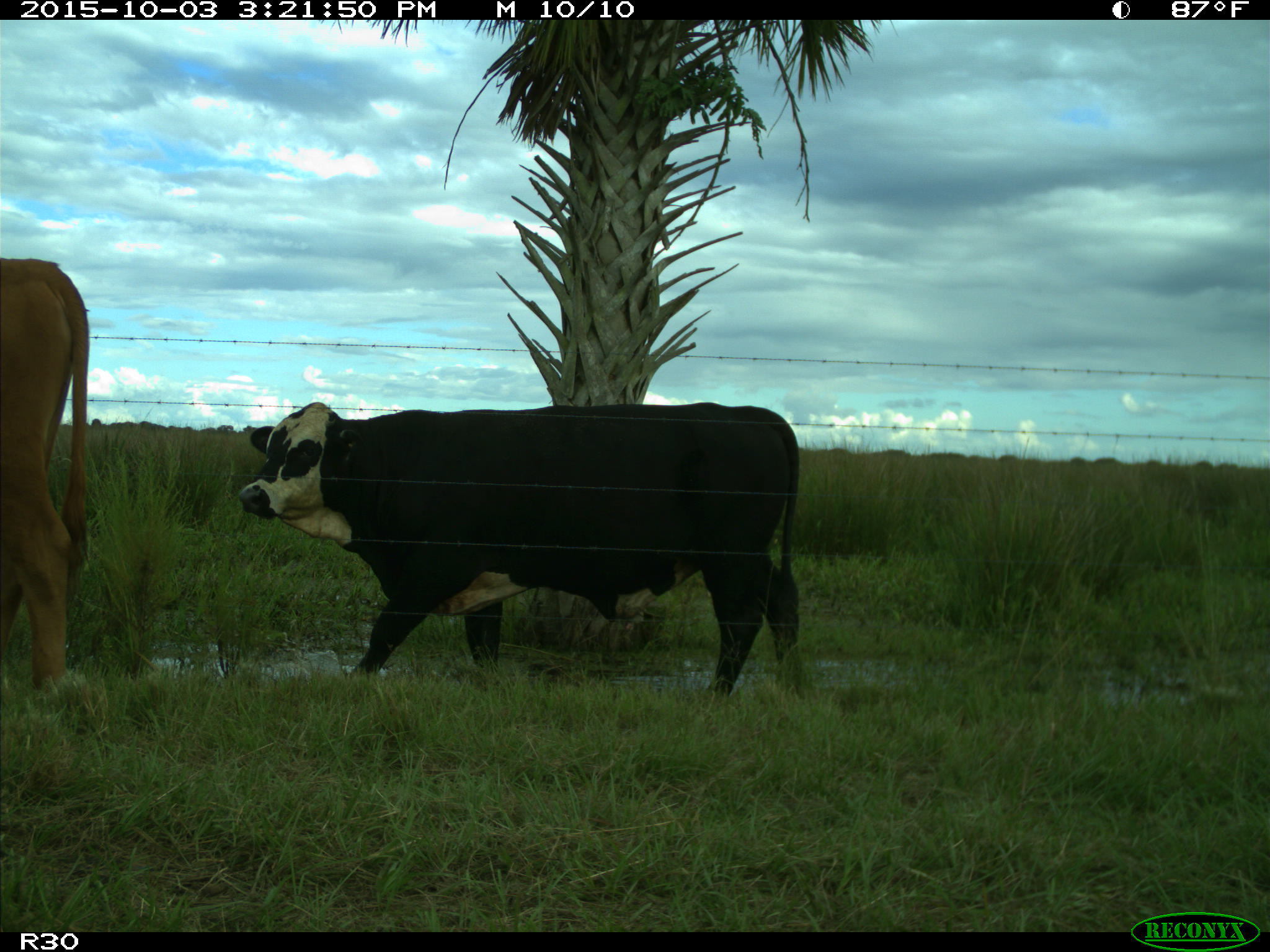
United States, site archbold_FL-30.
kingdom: Animalia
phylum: Chordata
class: Mammalia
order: Artiodactyla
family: Bovidae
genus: Bos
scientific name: Bos taurus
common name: domestic cow